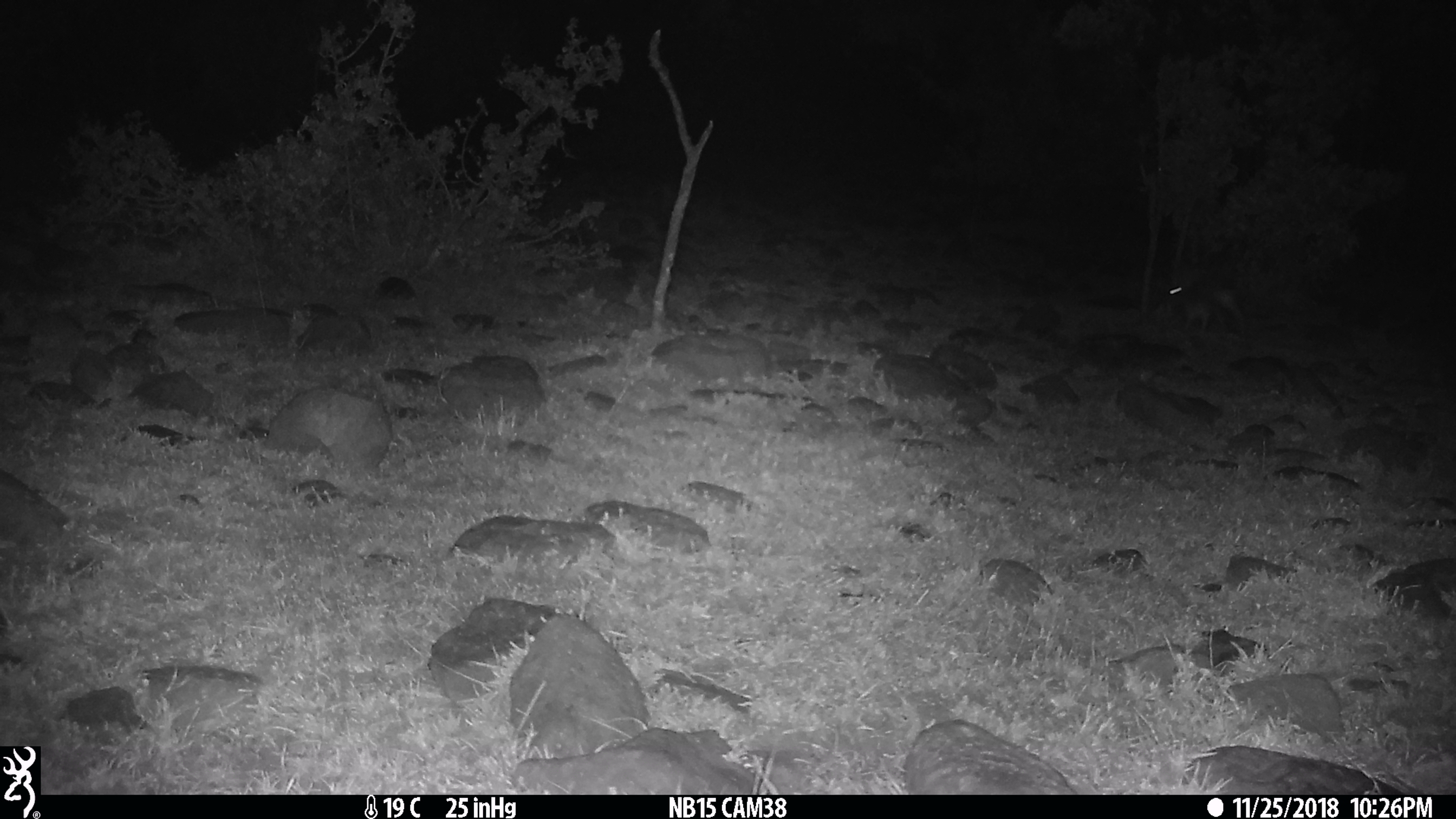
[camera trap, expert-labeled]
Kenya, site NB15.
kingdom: Animalia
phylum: Chordata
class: Mammalia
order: Lagomorpha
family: Leporidae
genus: Lepus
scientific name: Lepus capensis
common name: cape hare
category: hare